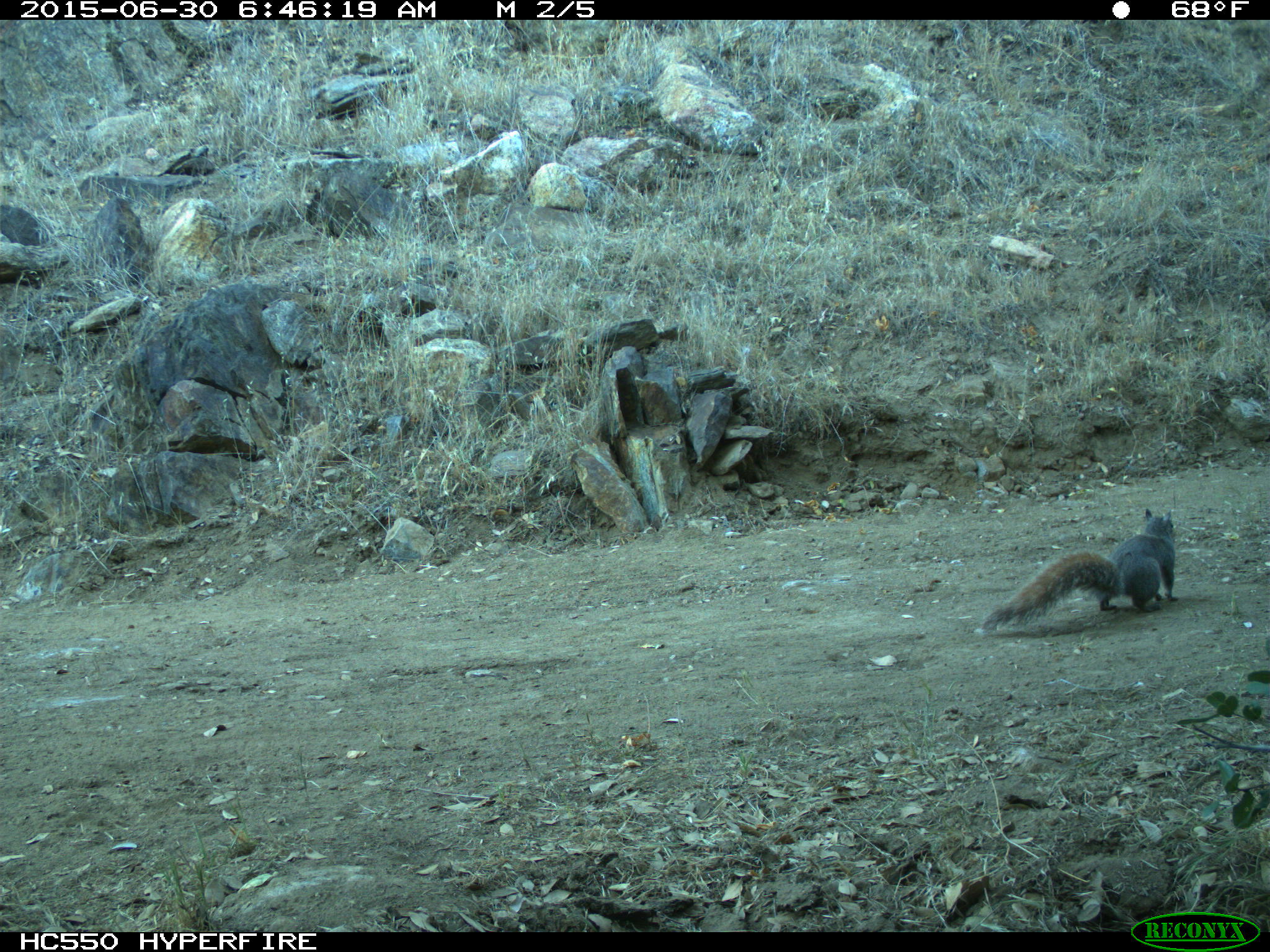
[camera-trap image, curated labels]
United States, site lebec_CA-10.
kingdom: Animalia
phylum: Chordata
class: Mammalia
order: Rodentia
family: Sciuridae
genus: Sciurus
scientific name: Sciurus carolinensis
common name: eastern gray squirrel